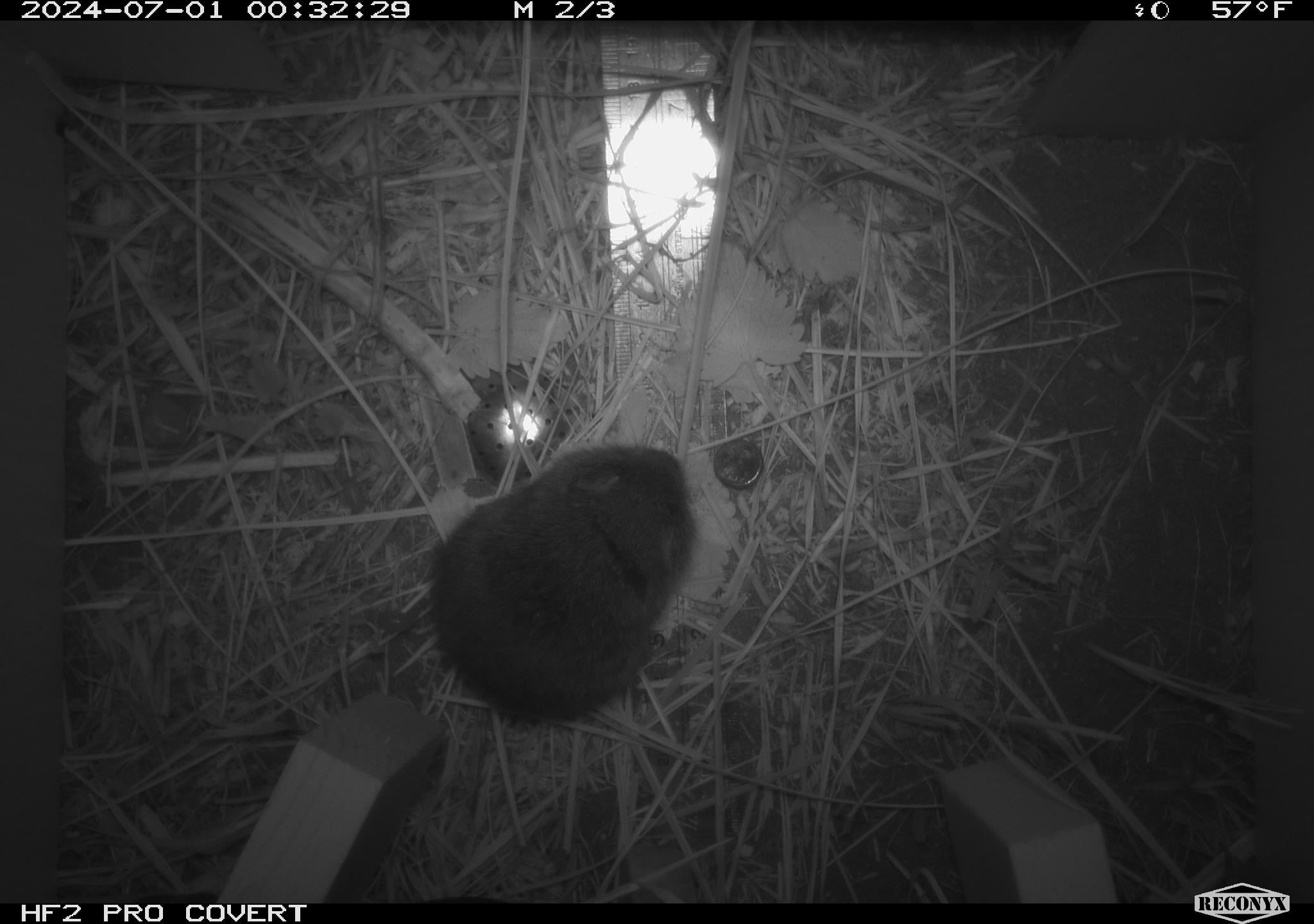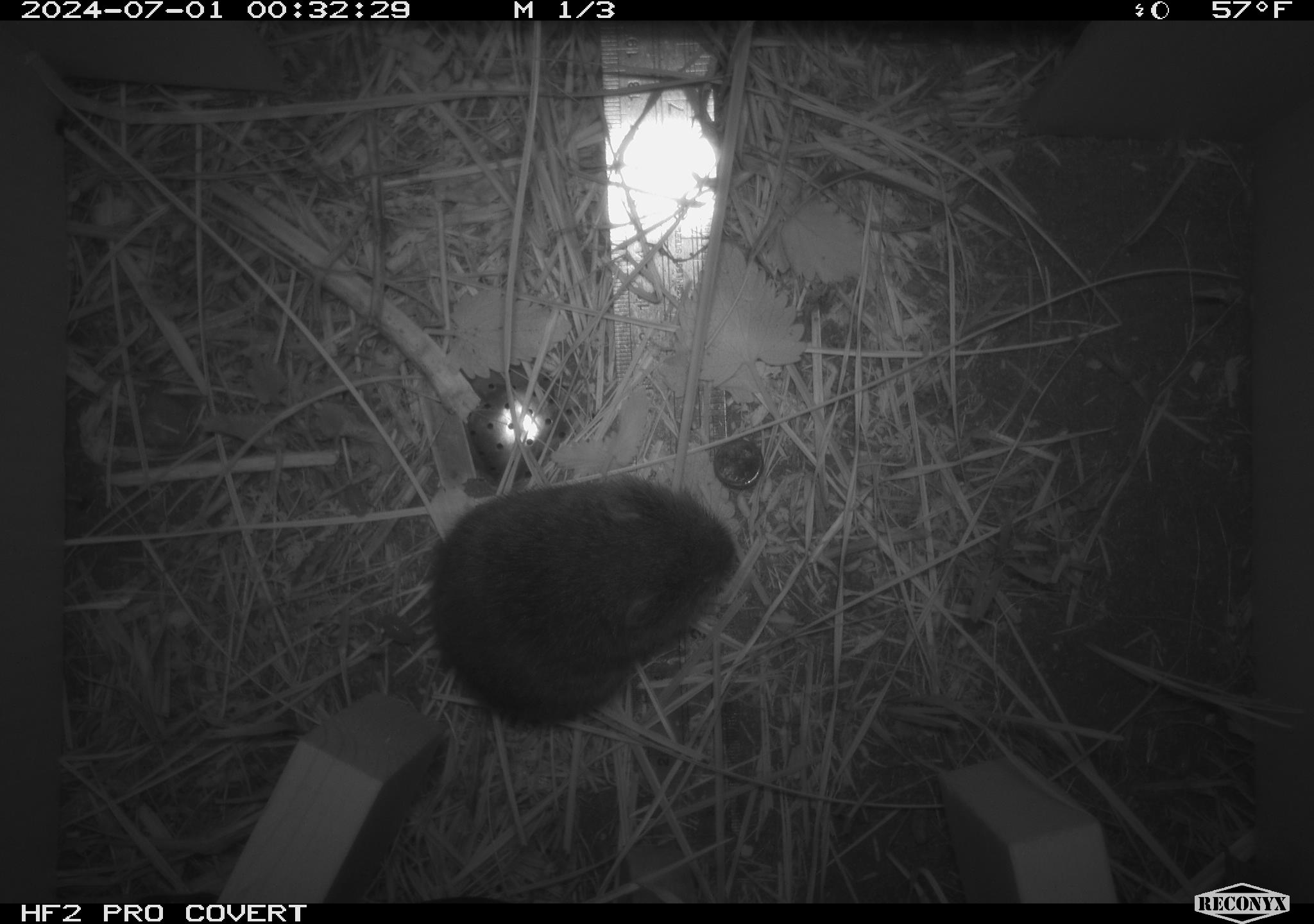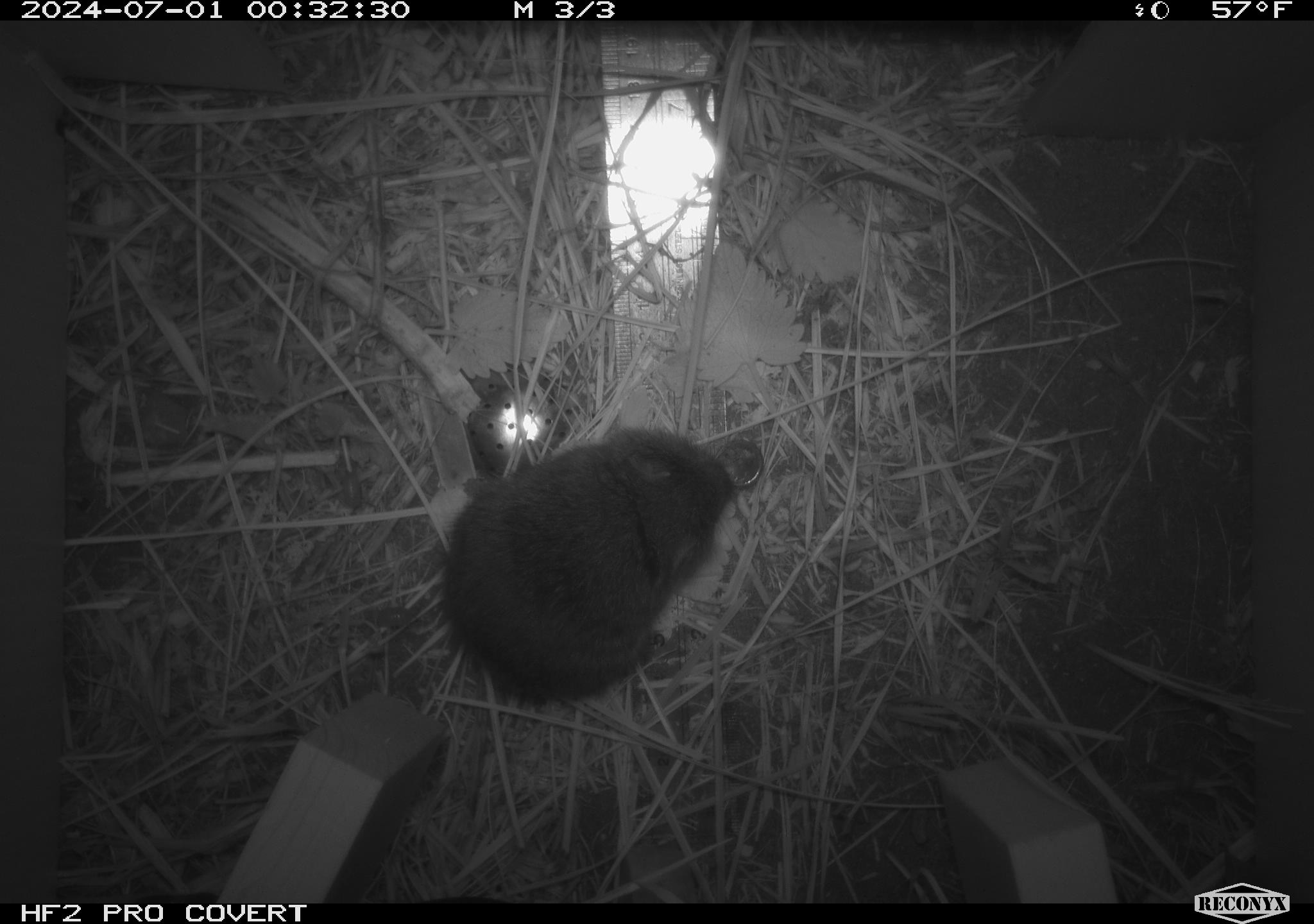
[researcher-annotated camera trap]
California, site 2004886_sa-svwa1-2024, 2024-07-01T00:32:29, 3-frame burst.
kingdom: Animalia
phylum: Chordata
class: Mammalia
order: Rodentia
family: Cricetidae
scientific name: Arvicolinae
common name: voles, lemmings, and muskrats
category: arvicolinae subfamily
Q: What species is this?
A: Arvicolinae subfamily (voles, lemmings, and muskrats) (Arvicolinae).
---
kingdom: Animalia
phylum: Arthropoda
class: Malacostraca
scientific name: Malacostraca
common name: amphipods, crabs, isopods, krill, lobsters and shrimps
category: malacostracan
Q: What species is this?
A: Malacostracan (amphipods, crabs, isopods, krill, lobsters and shrimps) (Malacostraca).